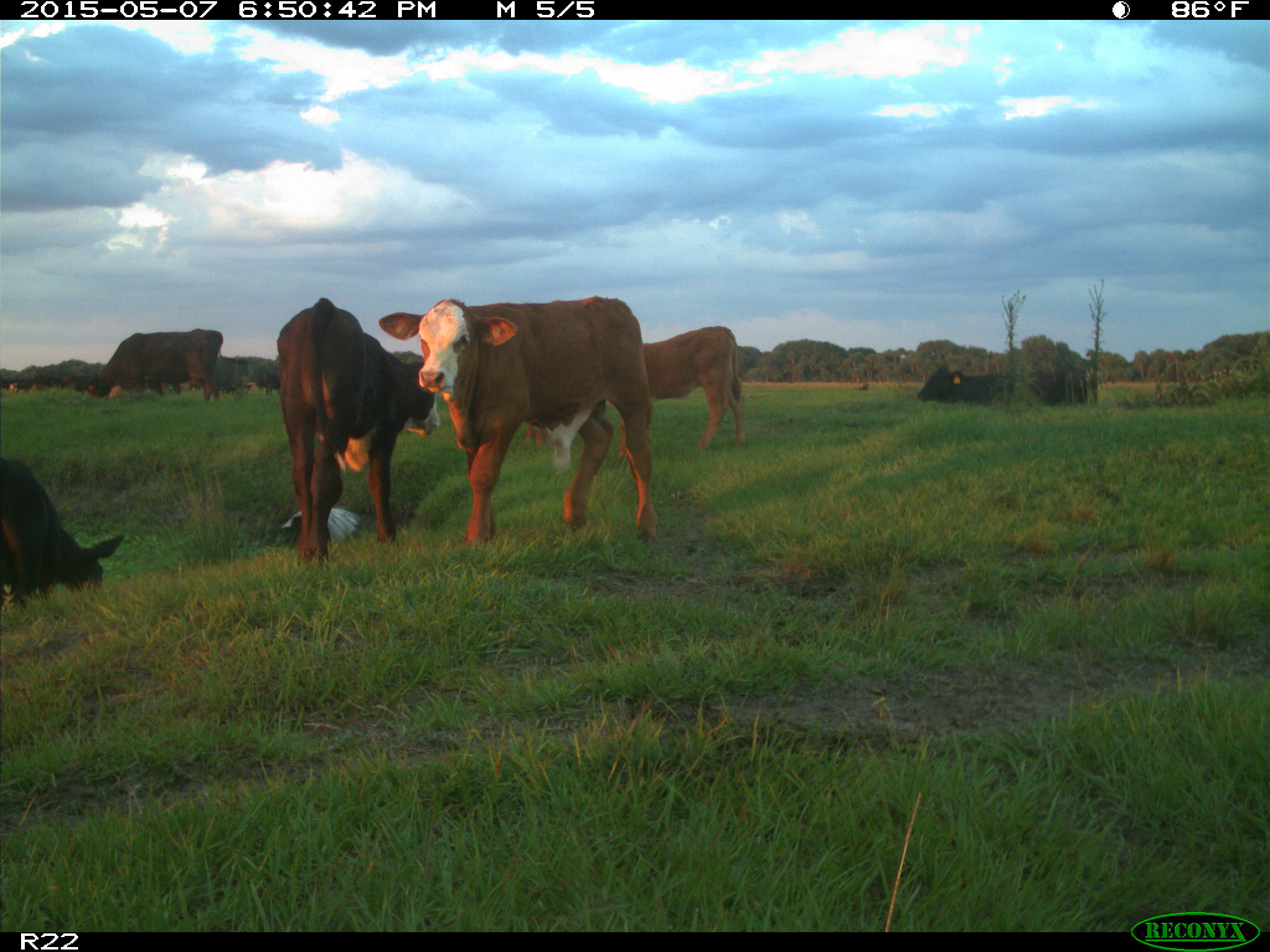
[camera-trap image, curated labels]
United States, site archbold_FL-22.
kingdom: Animalia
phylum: Chordata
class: Mammalia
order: Artiodactyla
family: Bovidae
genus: Bos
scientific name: Bos taurus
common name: domestic cow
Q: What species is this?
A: Bos taurus (domestic cow).